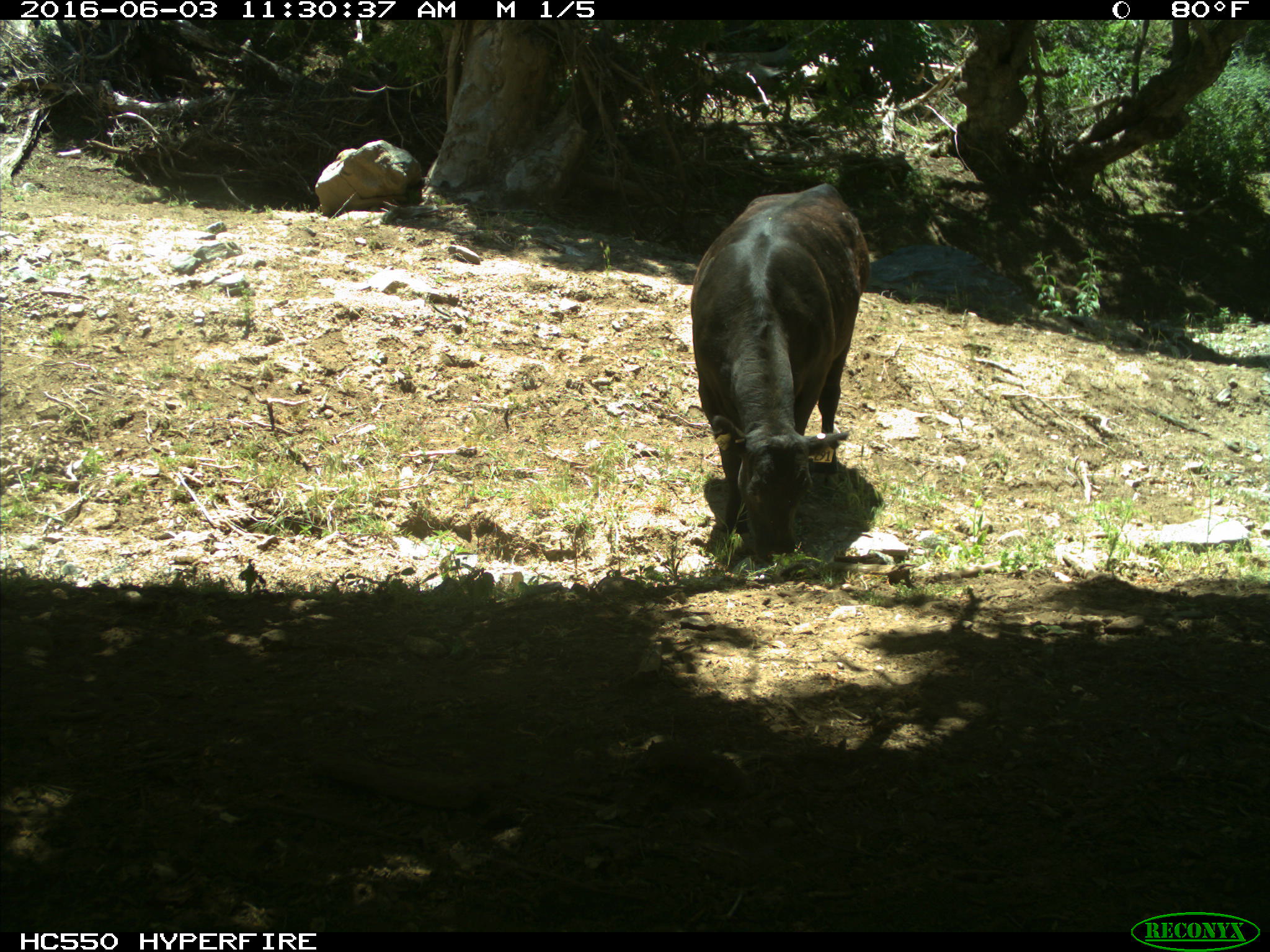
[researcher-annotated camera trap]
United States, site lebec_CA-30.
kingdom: Animalia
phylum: Chordata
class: Mammalia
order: Artiodactyla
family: Bovidae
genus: Bos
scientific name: Bos taurus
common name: domestic cow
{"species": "Bos taurus (domestic cow)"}